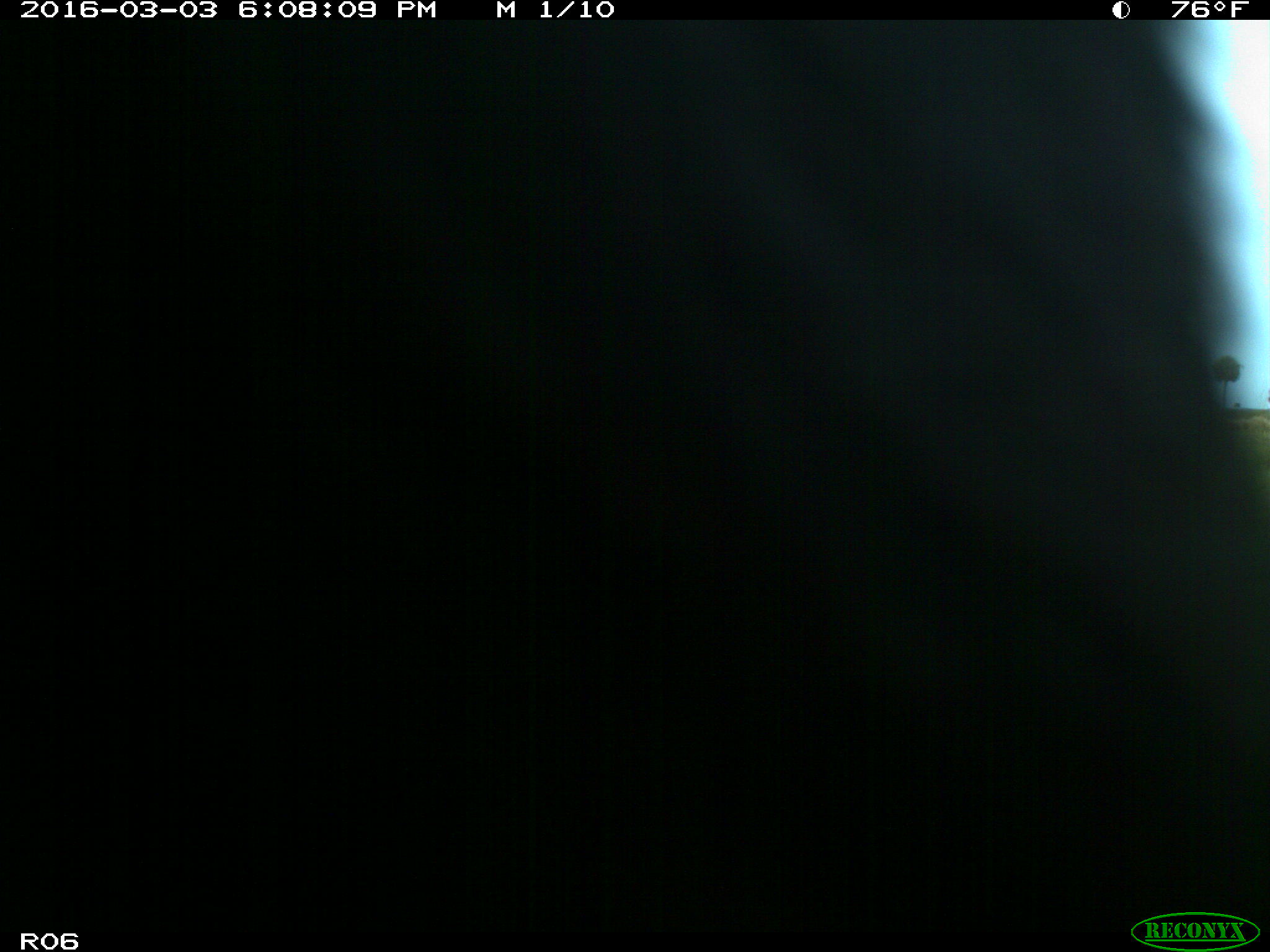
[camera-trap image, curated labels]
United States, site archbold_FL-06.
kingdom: Animalia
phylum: Chordata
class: Mammalia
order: Artiodactyla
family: Bovidae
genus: Bos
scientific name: Bos taurus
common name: domestic cow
Bos taurus (domestic cow).